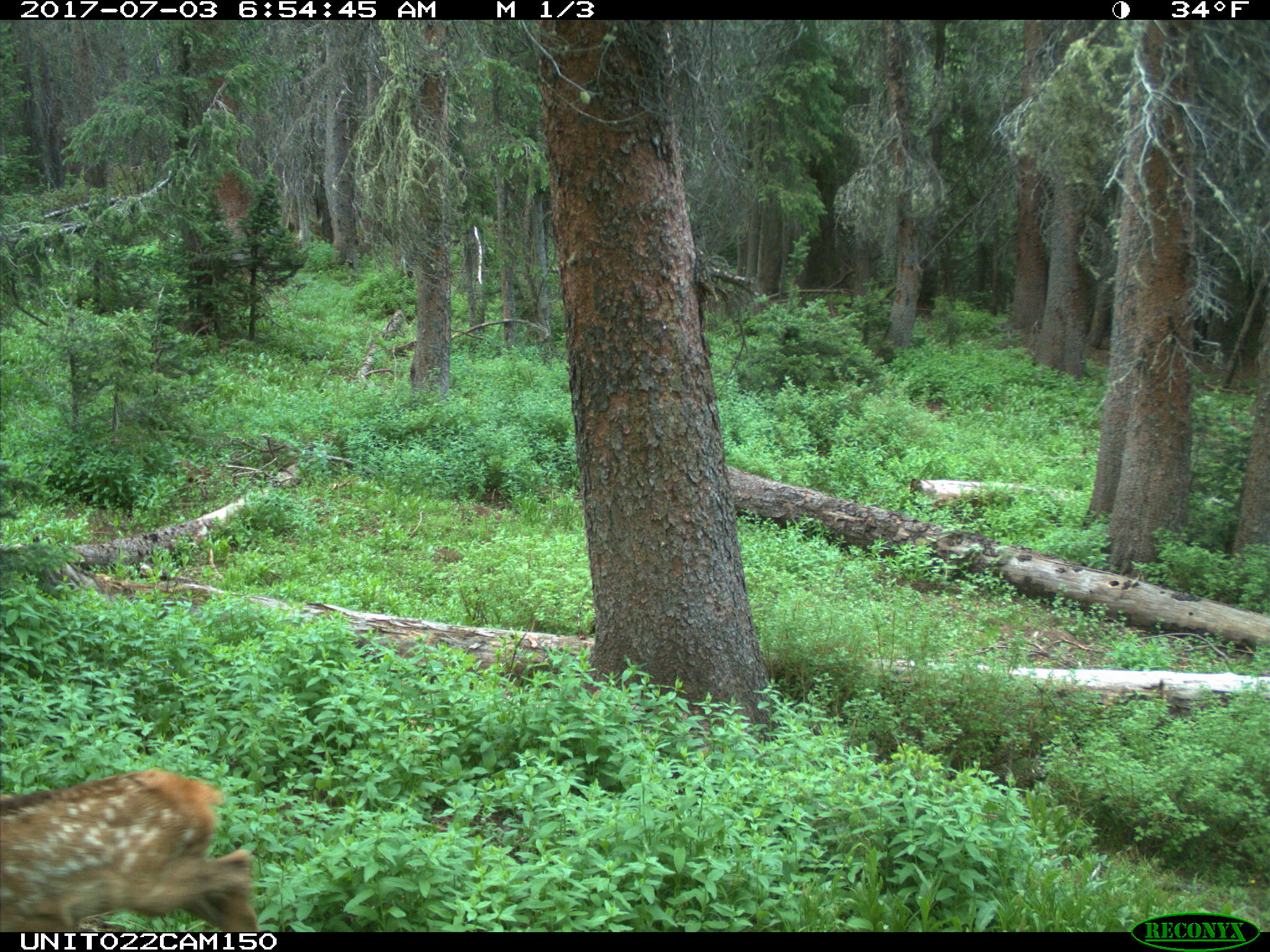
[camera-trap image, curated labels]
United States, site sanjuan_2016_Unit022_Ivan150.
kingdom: Animalia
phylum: Chordata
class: Mammalia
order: Artiodactyla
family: Cervidae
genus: Cervus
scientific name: Cervus elaphus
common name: red deer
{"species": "Cervus elaphus (red deer)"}